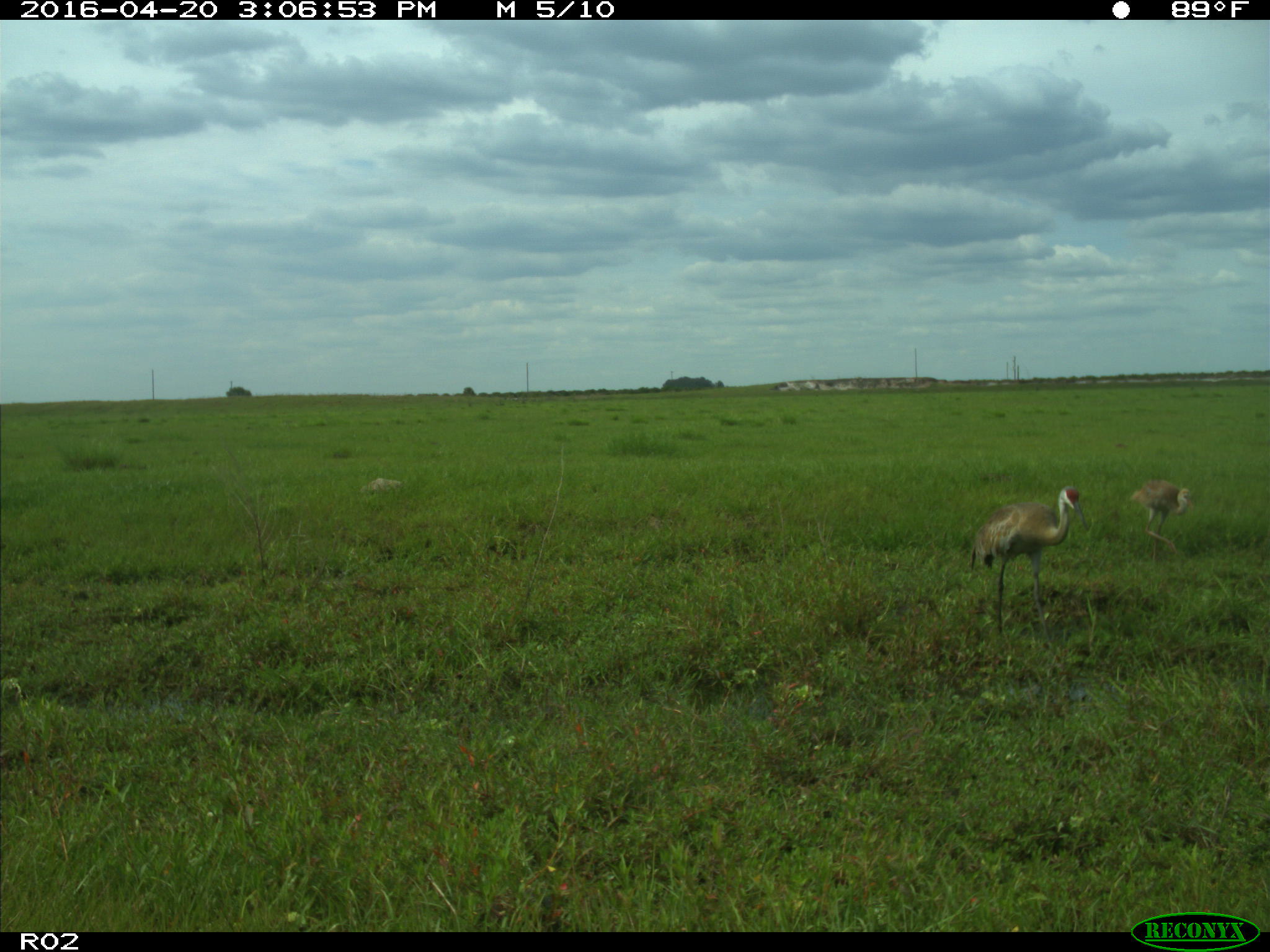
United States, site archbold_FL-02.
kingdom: Animalia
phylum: Chordata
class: Aves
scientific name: Aves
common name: birds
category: unidentified bird